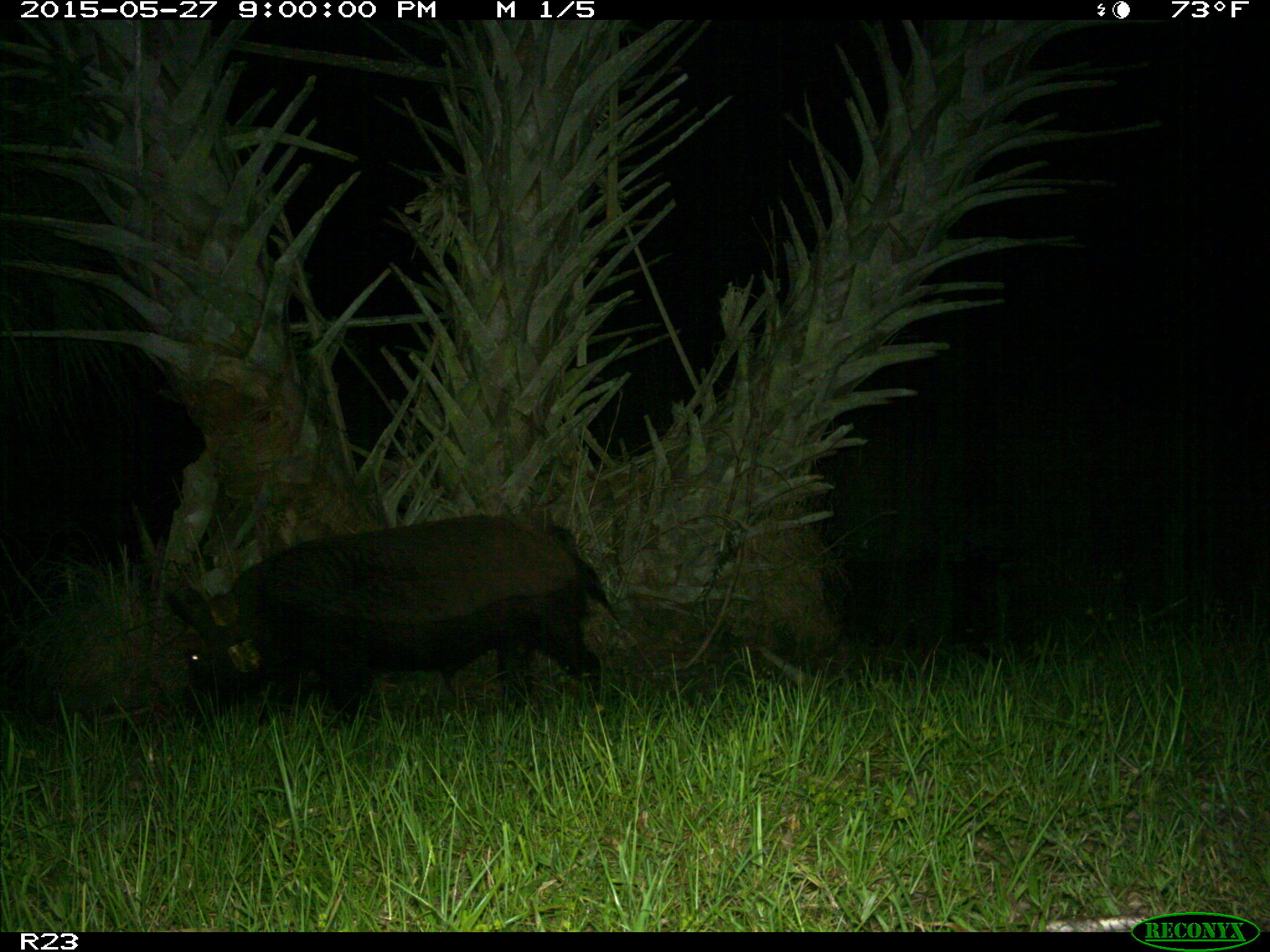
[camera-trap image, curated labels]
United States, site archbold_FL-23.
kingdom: Animalia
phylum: Chordata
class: Mammalia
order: Artiodactyla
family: Bovidae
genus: Bos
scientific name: Bos taurus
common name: domestic cow